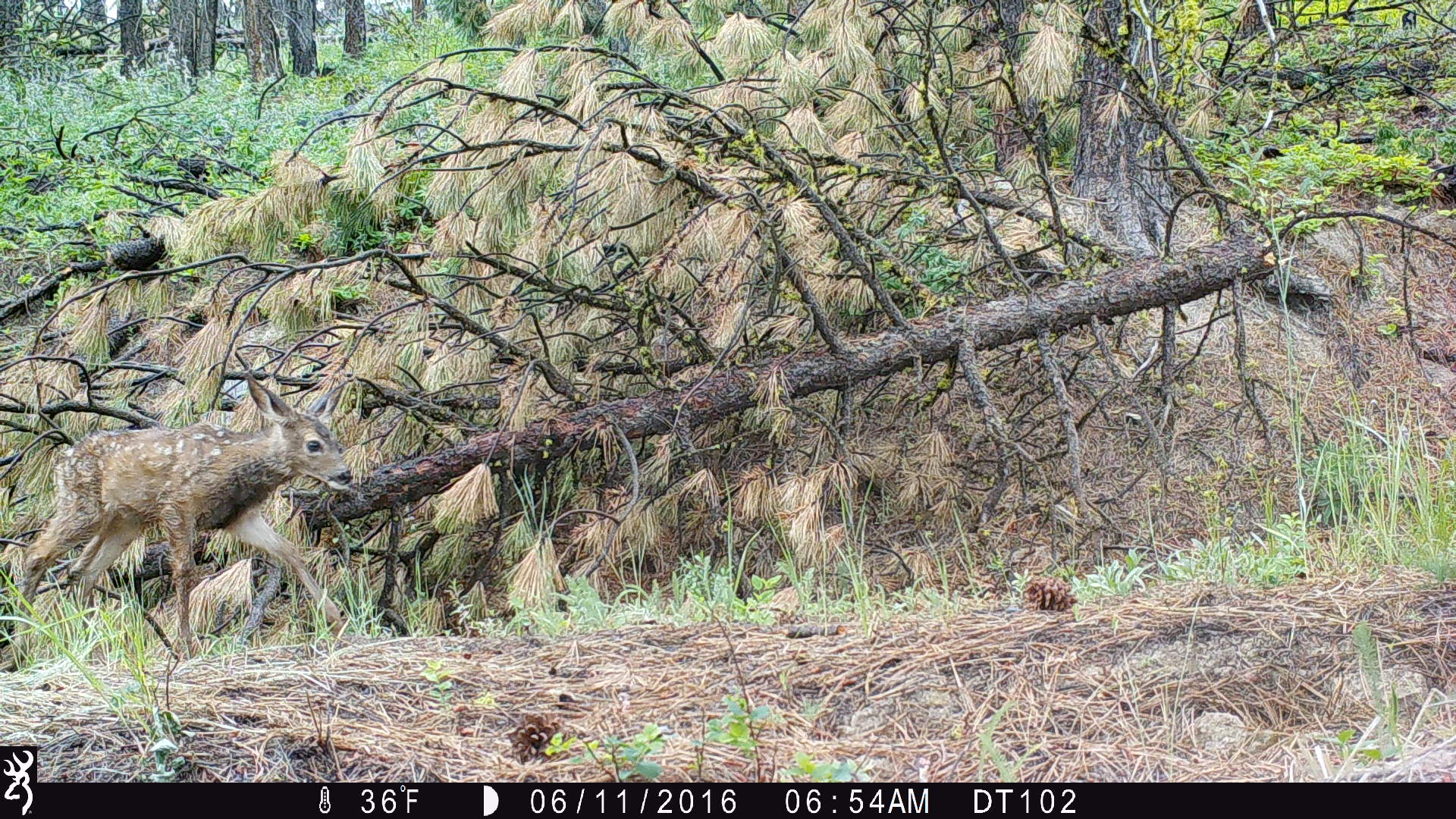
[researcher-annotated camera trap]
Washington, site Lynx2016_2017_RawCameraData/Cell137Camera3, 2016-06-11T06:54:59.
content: unidentified animal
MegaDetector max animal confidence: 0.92